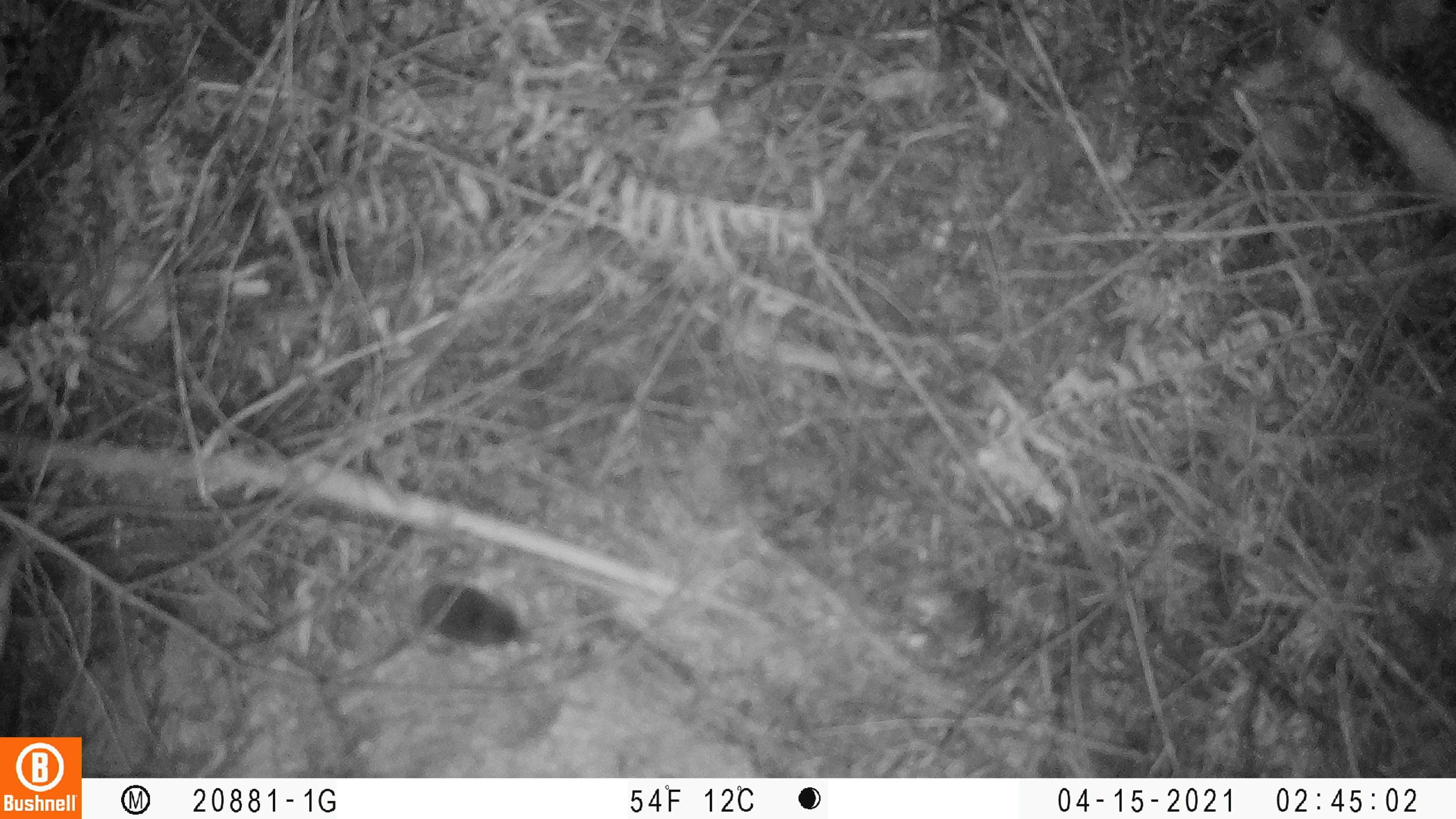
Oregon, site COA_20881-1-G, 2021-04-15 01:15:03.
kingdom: Animalia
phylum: Chordata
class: Mammalia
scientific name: Mammalia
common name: small mammal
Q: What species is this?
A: Small mammal (Mammalia).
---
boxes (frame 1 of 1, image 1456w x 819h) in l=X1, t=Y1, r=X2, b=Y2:
small mammal: l=344, t=539, r=625, b=699